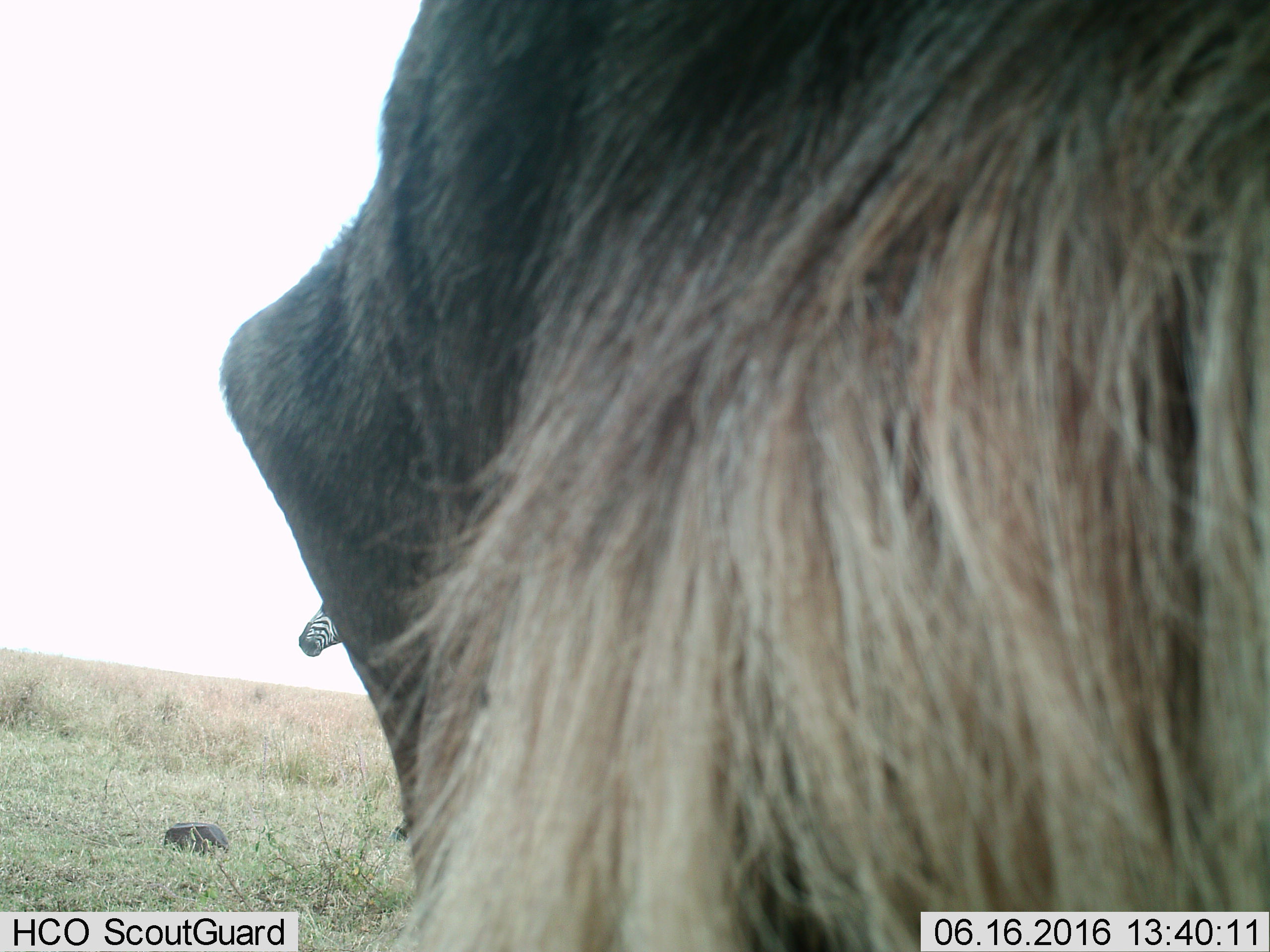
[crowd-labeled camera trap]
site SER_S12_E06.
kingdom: Animalia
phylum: Chordata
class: Mammalia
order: Artiodactyla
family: Bovidae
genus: Connochaetes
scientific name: Connochaetes taurinus taurinus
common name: blue wildebeest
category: wildebeestblue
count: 1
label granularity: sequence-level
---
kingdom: Animalia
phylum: Chordata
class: Mammalia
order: Perissodactyla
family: Equidae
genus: Equus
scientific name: Equus quagga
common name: plains zebra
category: zebraplains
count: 1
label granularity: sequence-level